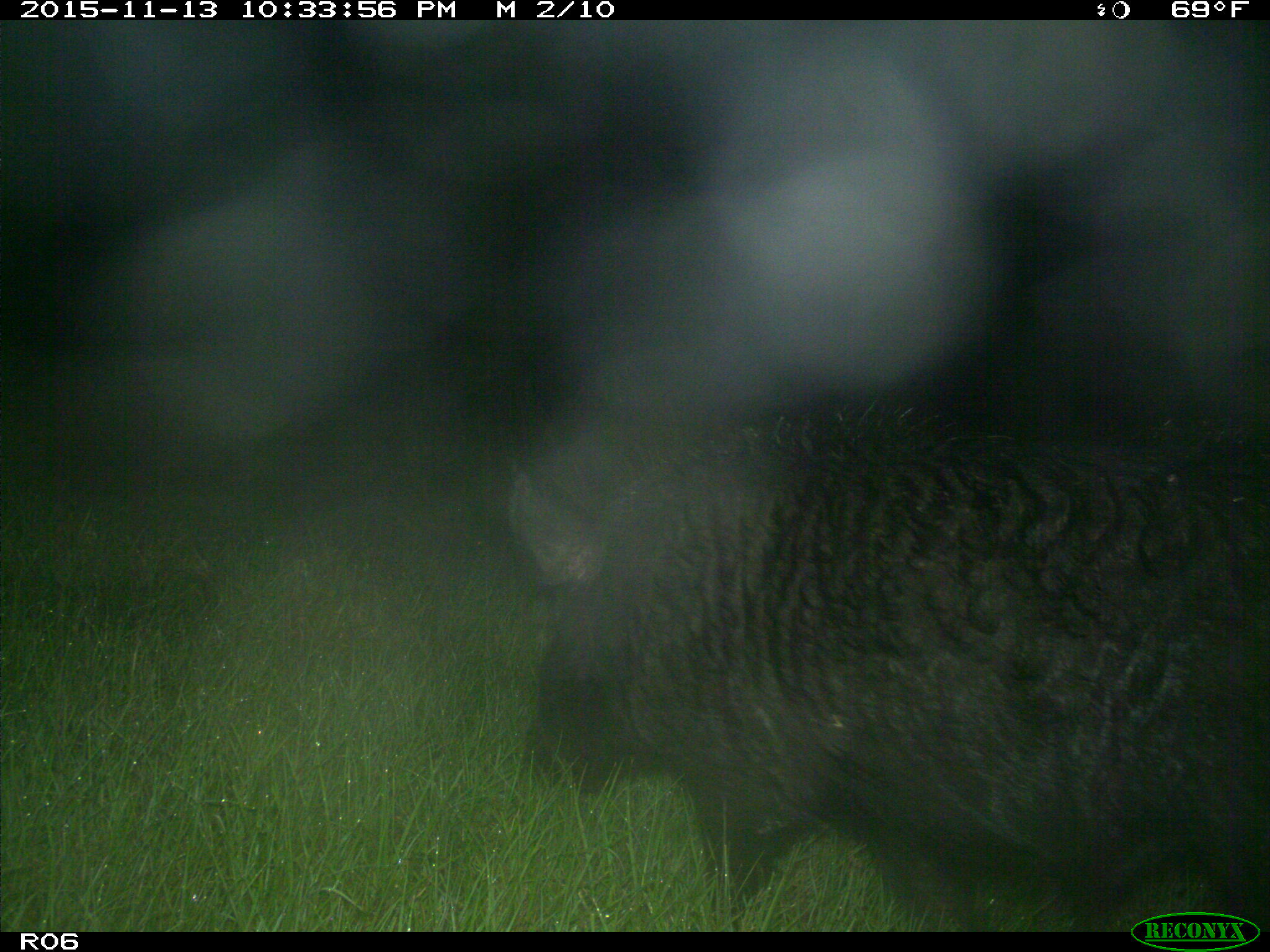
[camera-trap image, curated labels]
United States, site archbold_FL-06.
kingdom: Animalia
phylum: Chordata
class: Mammalia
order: Artiodactyla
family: Suidae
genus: Sus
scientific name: Sus scrofa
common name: wild boar